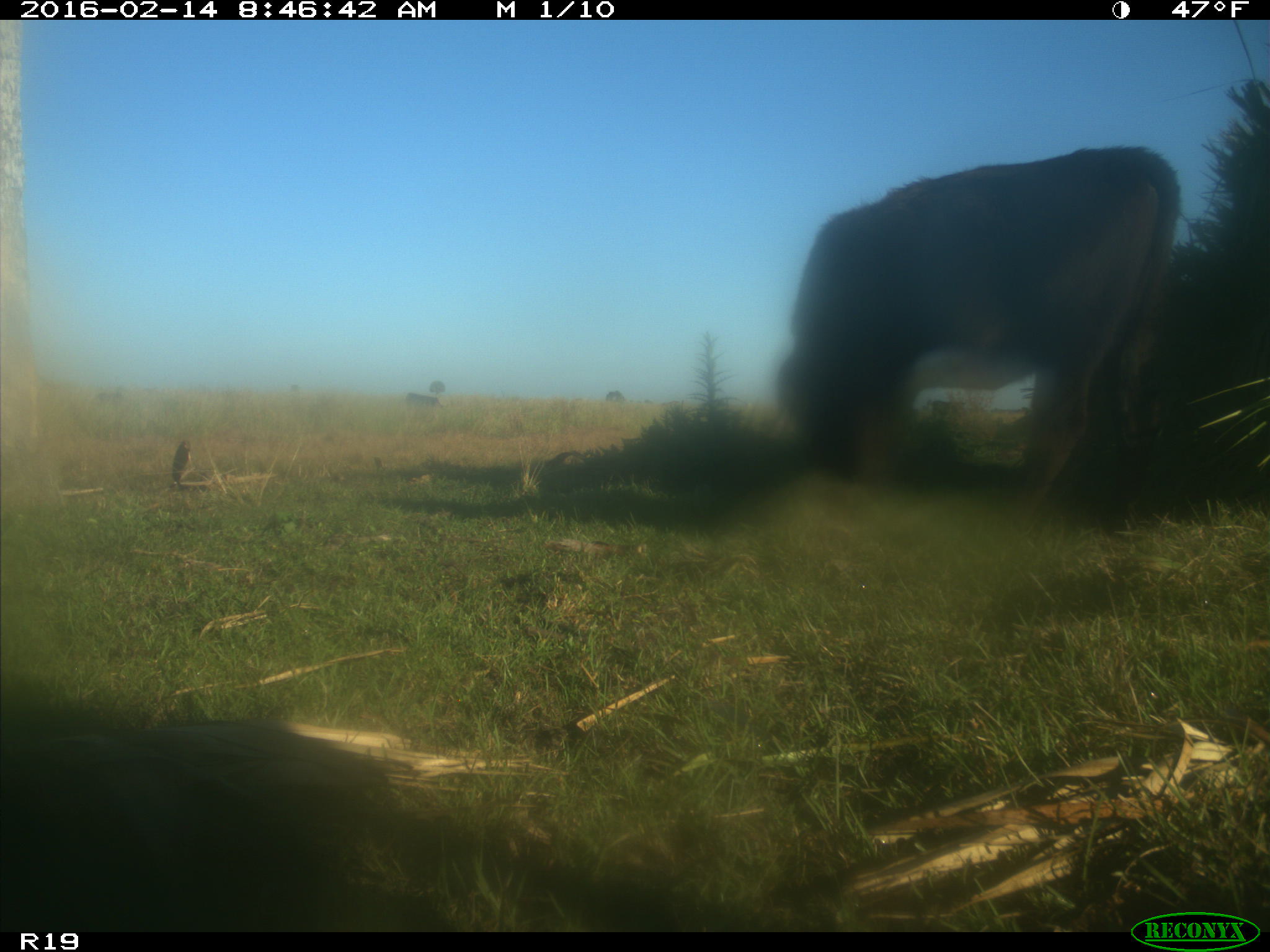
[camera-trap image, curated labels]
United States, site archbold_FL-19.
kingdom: Animalia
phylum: Chordata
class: Mammalia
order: Artiodactyla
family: Bovidae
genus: Bos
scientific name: Bos taurus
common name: domestic cow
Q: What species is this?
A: Bos taurus (domestic cow).